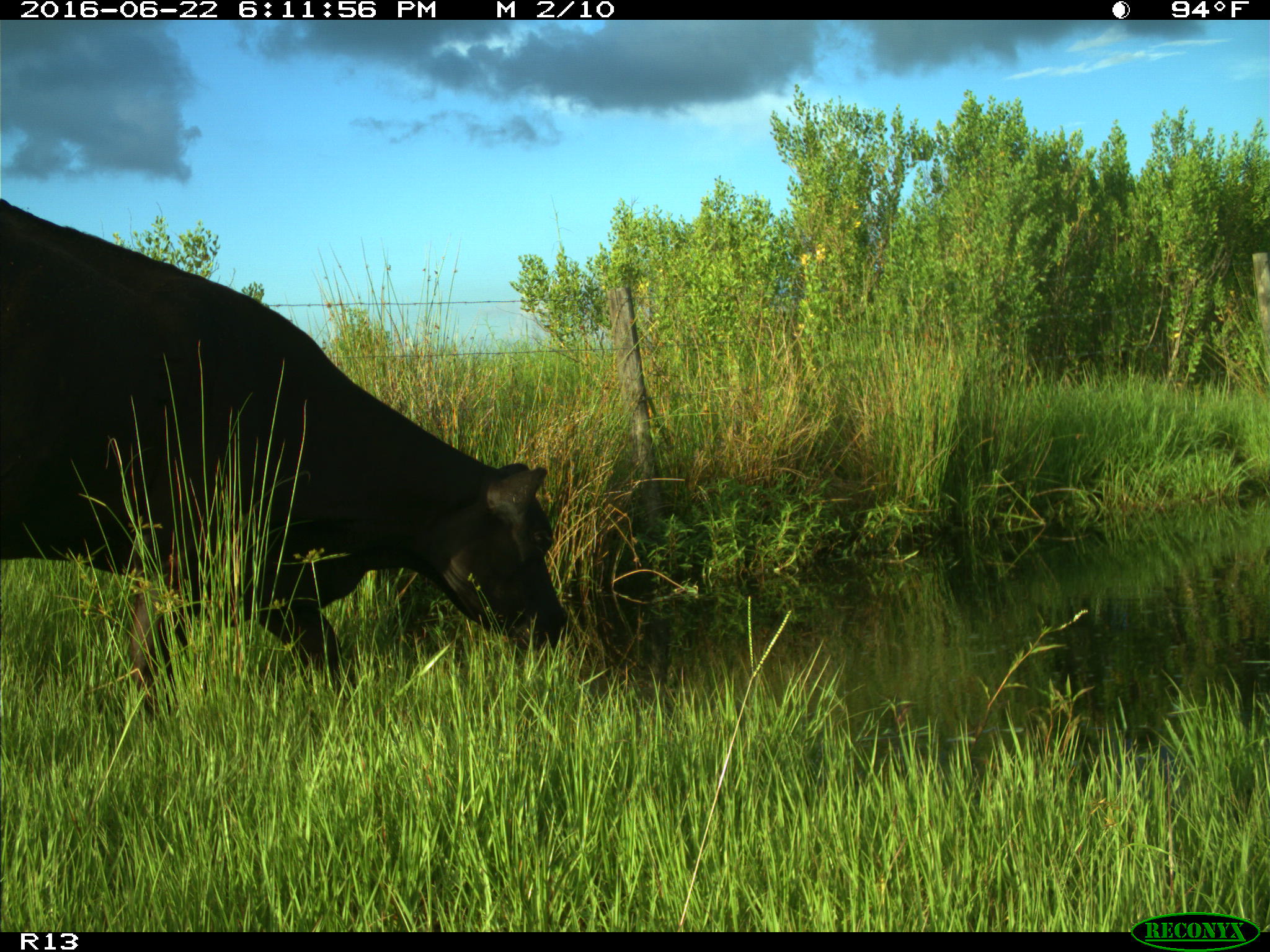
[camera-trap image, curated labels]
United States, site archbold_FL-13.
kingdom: Animalia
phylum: Chordata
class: Mammalia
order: Artiodactyla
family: Bovidae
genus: Bos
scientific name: Bos taurus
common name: domestic cow